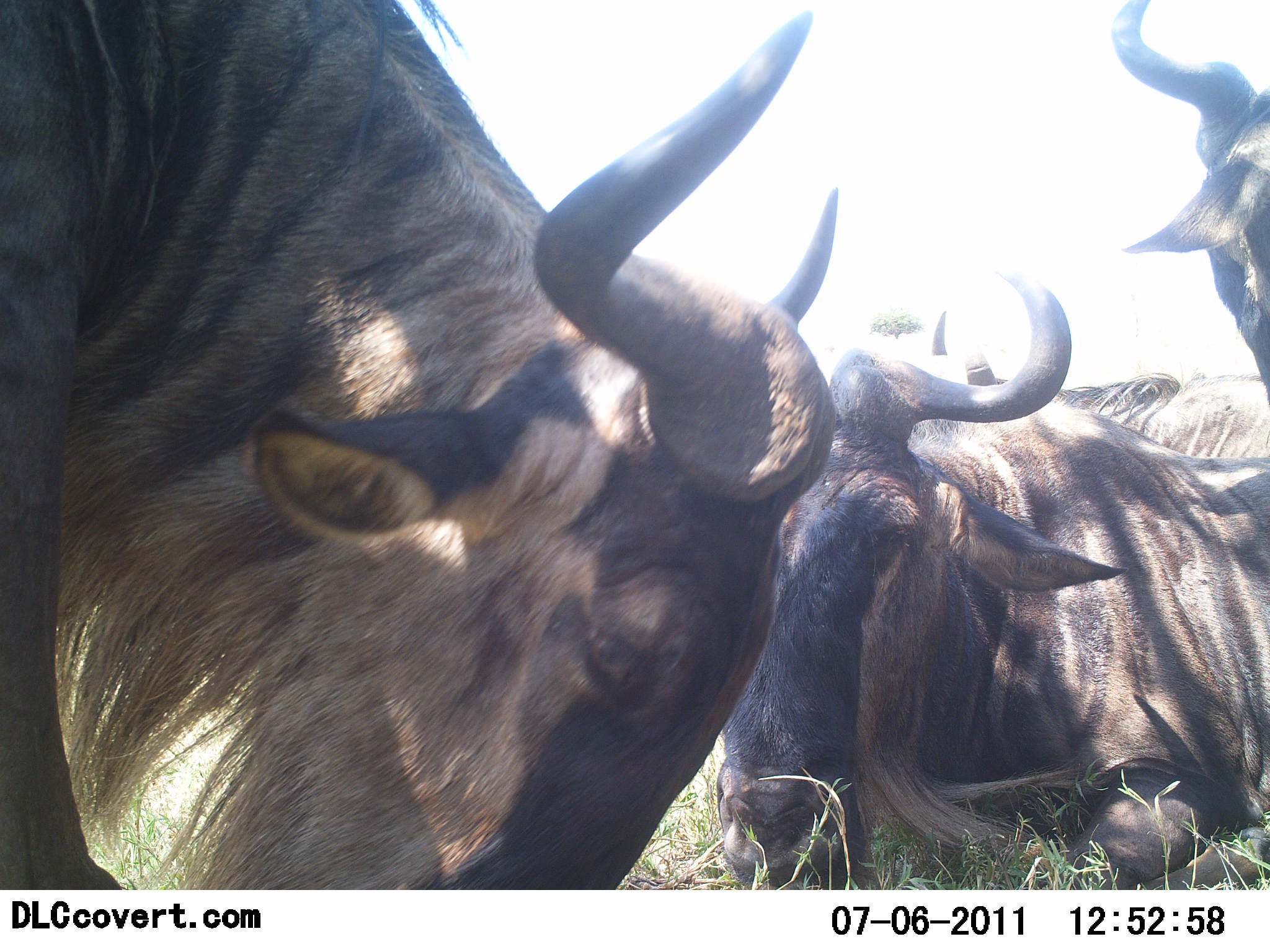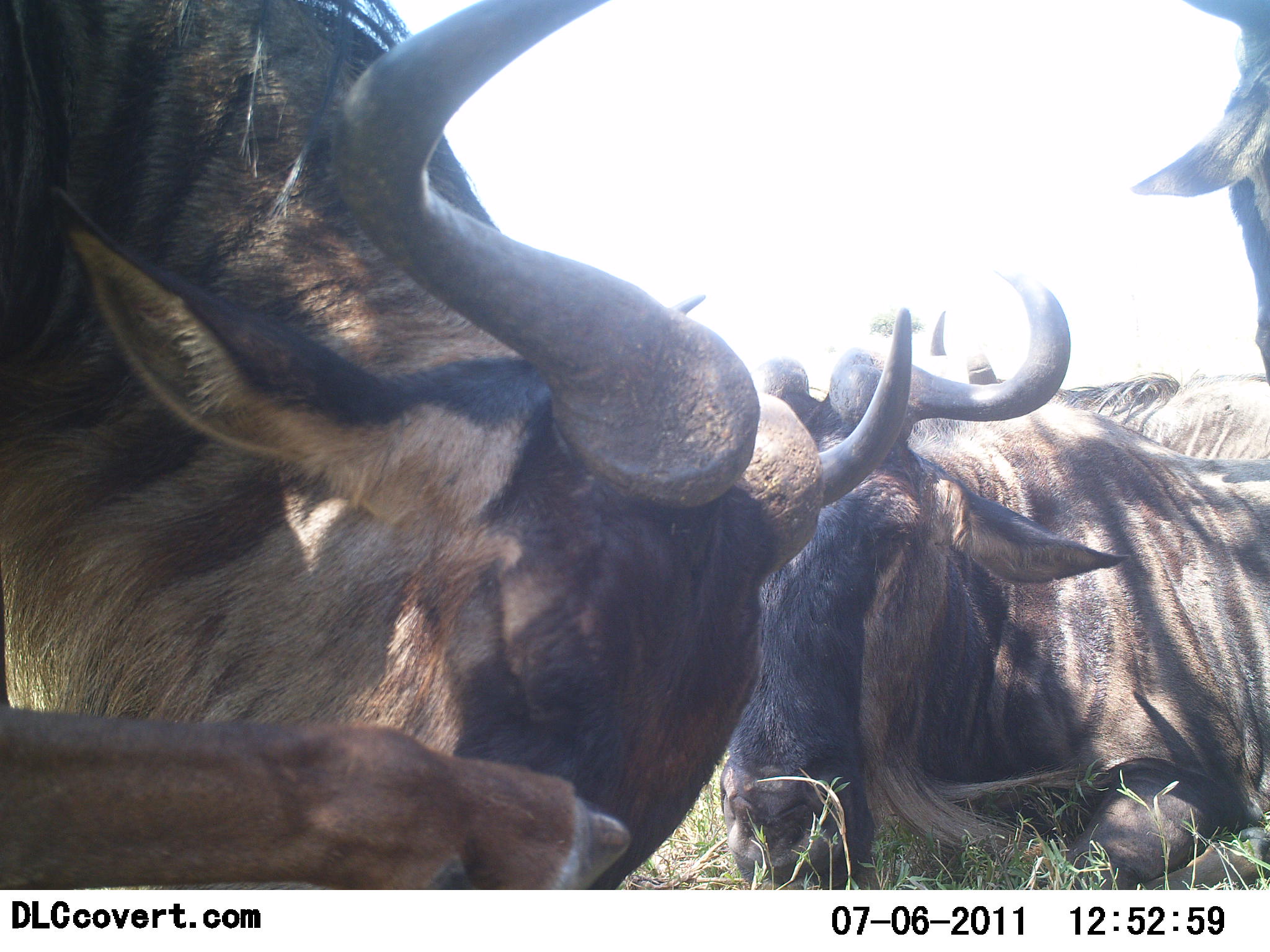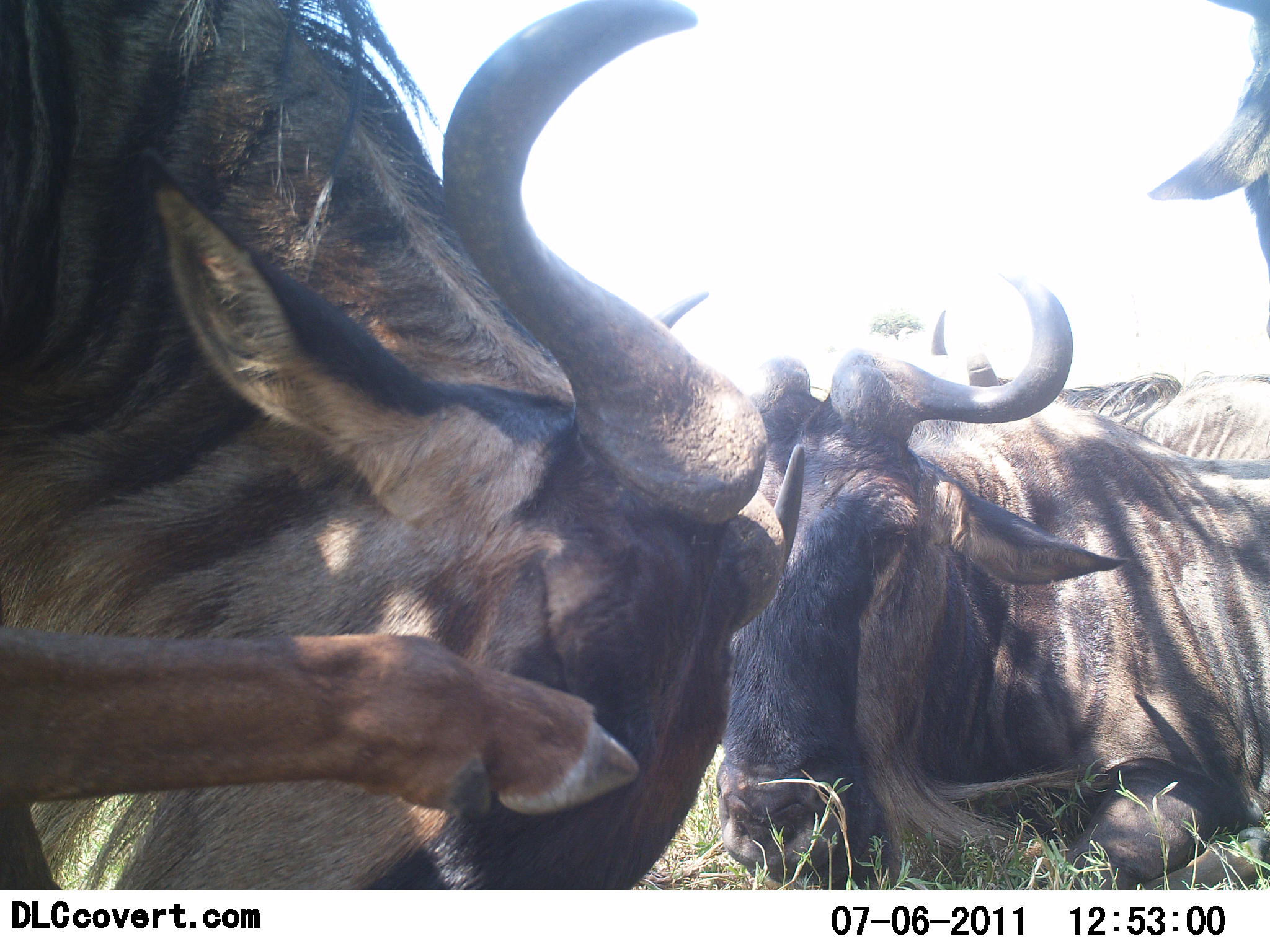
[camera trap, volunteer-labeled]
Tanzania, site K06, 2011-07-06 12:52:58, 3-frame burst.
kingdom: Animalia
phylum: Chordata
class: Mammalia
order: Artiodactyla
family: Bovidae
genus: Connochaetes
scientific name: Connochaetes taurinus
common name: blue wildebeest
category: wildebeest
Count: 4.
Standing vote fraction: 38%.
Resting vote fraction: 77%.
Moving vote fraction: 8%.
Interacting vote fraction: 8%.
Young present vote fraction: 0%.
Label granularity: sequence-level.